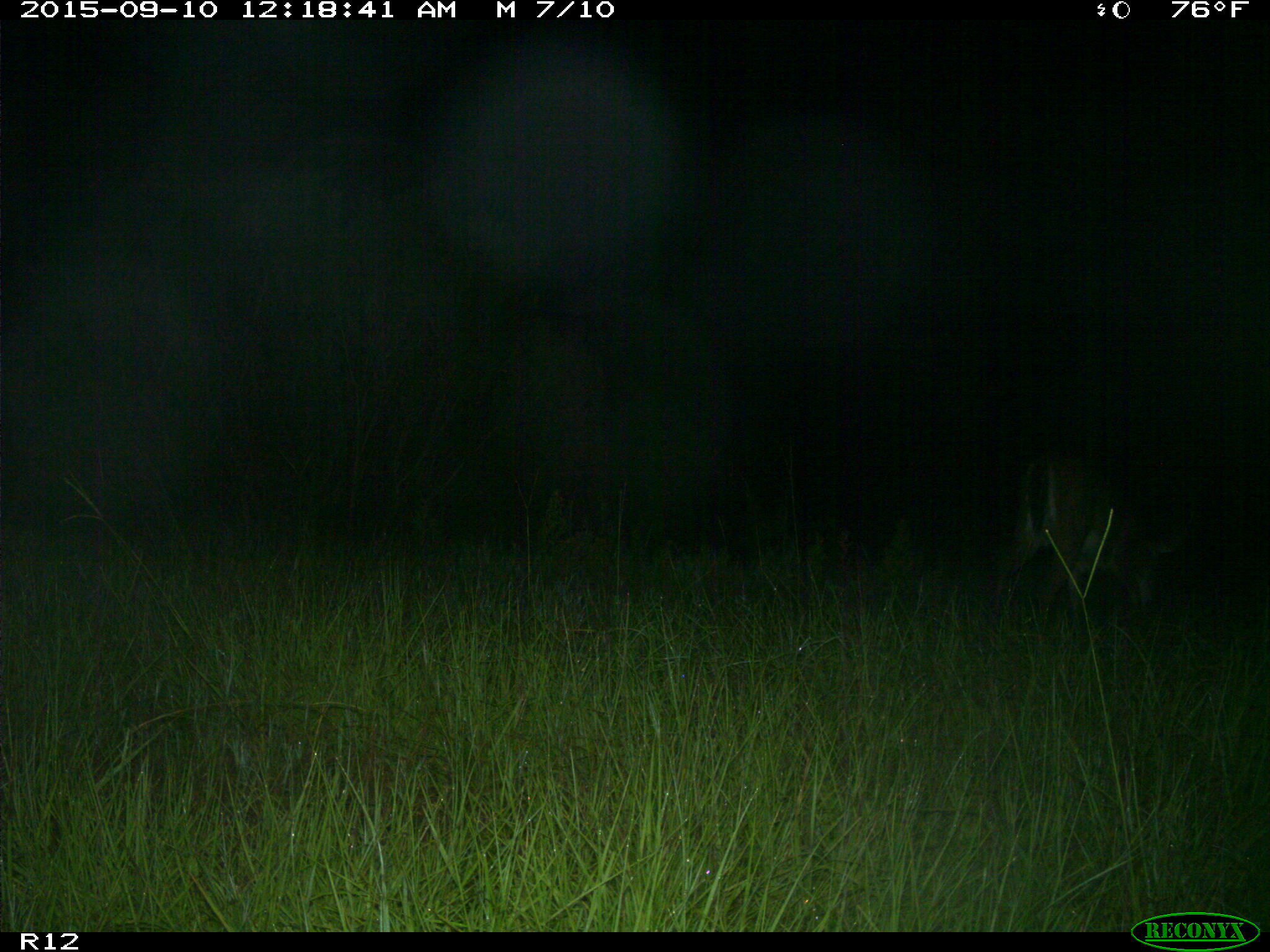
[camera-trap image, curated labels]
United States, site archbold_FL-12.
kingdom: Animalia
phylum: Chordata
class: Mammalia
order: Artiodactyla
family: Cervidae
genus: Odocoileus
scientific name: Odocoileus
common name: deer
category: unidentified deer